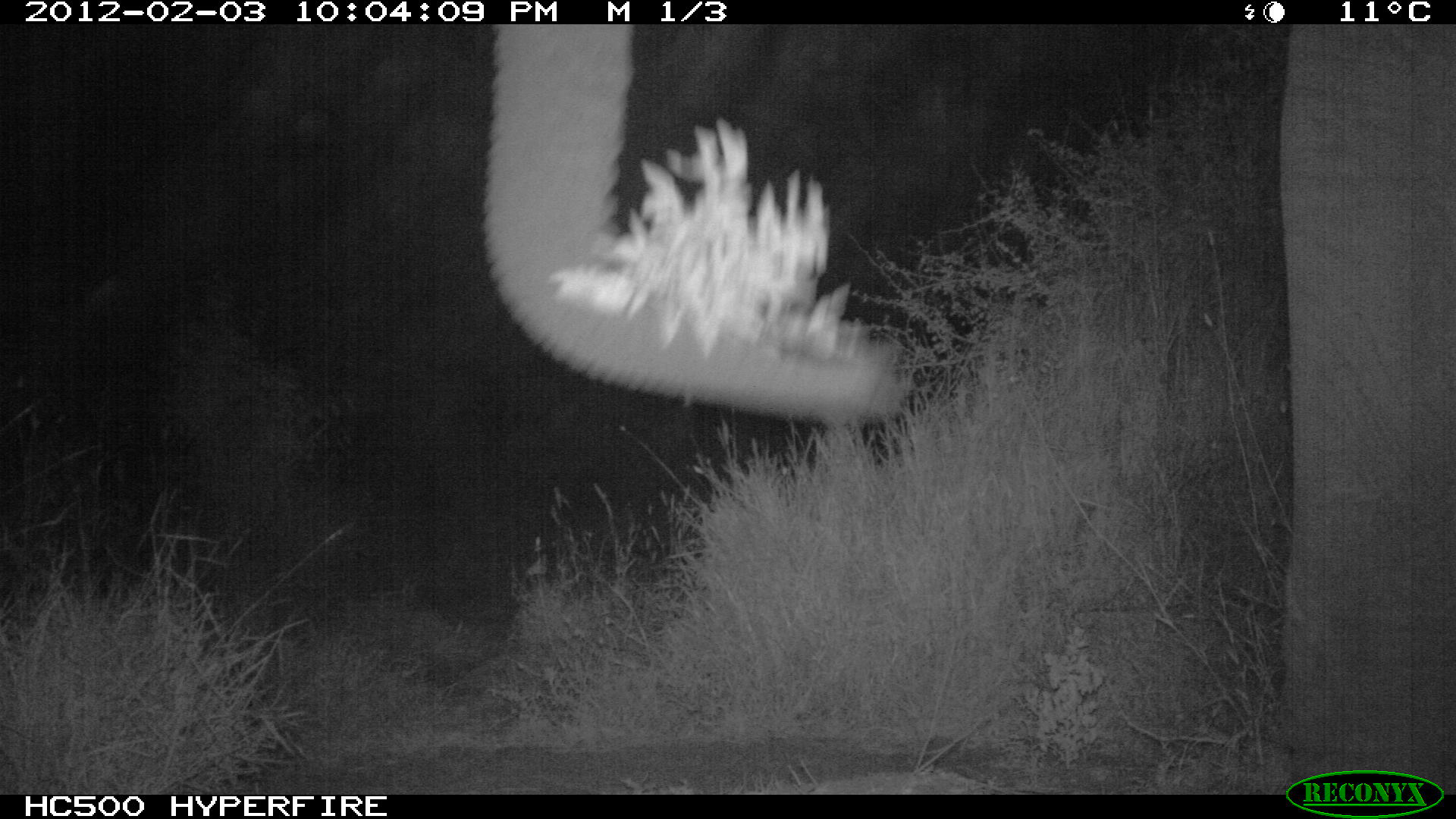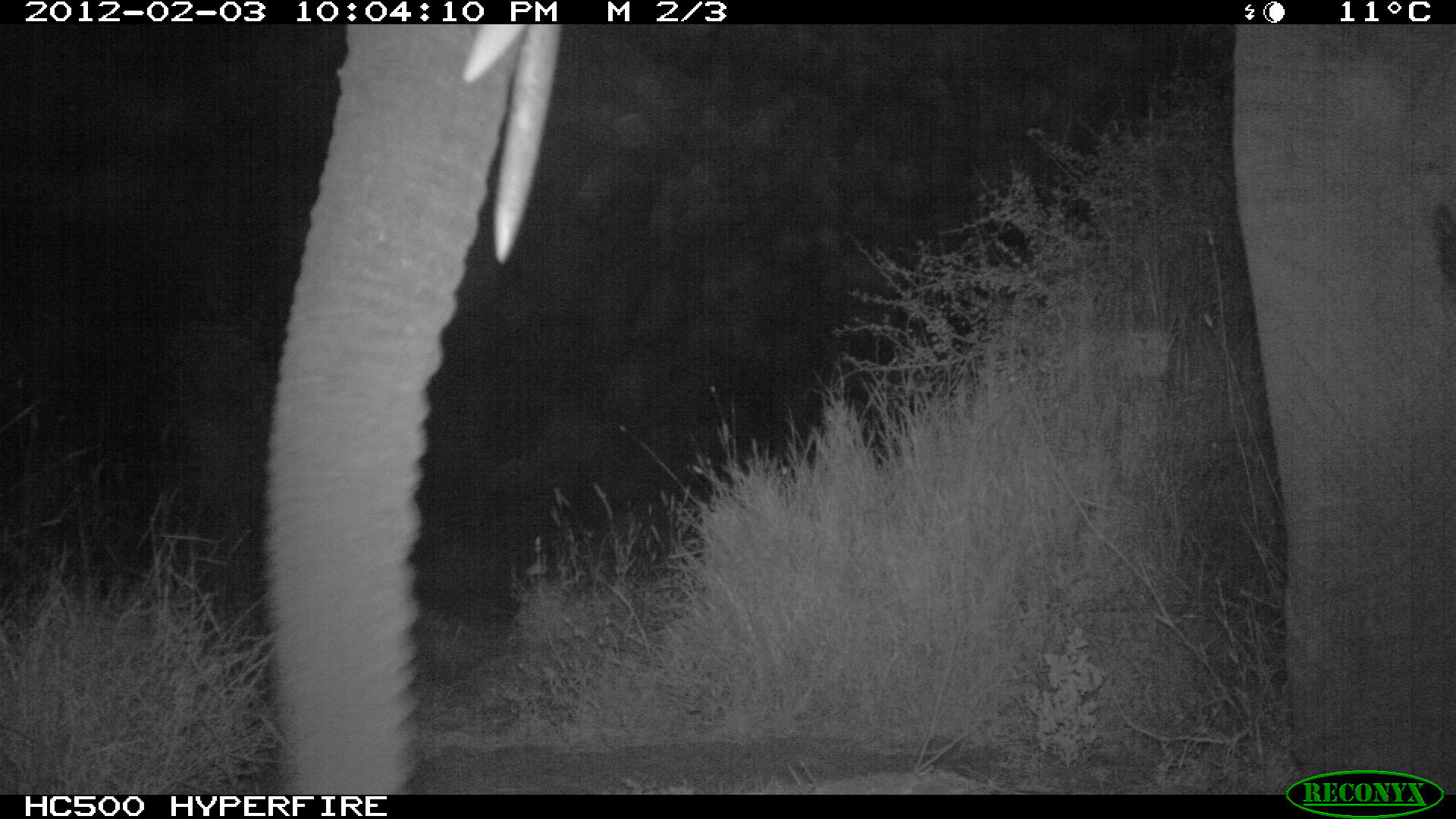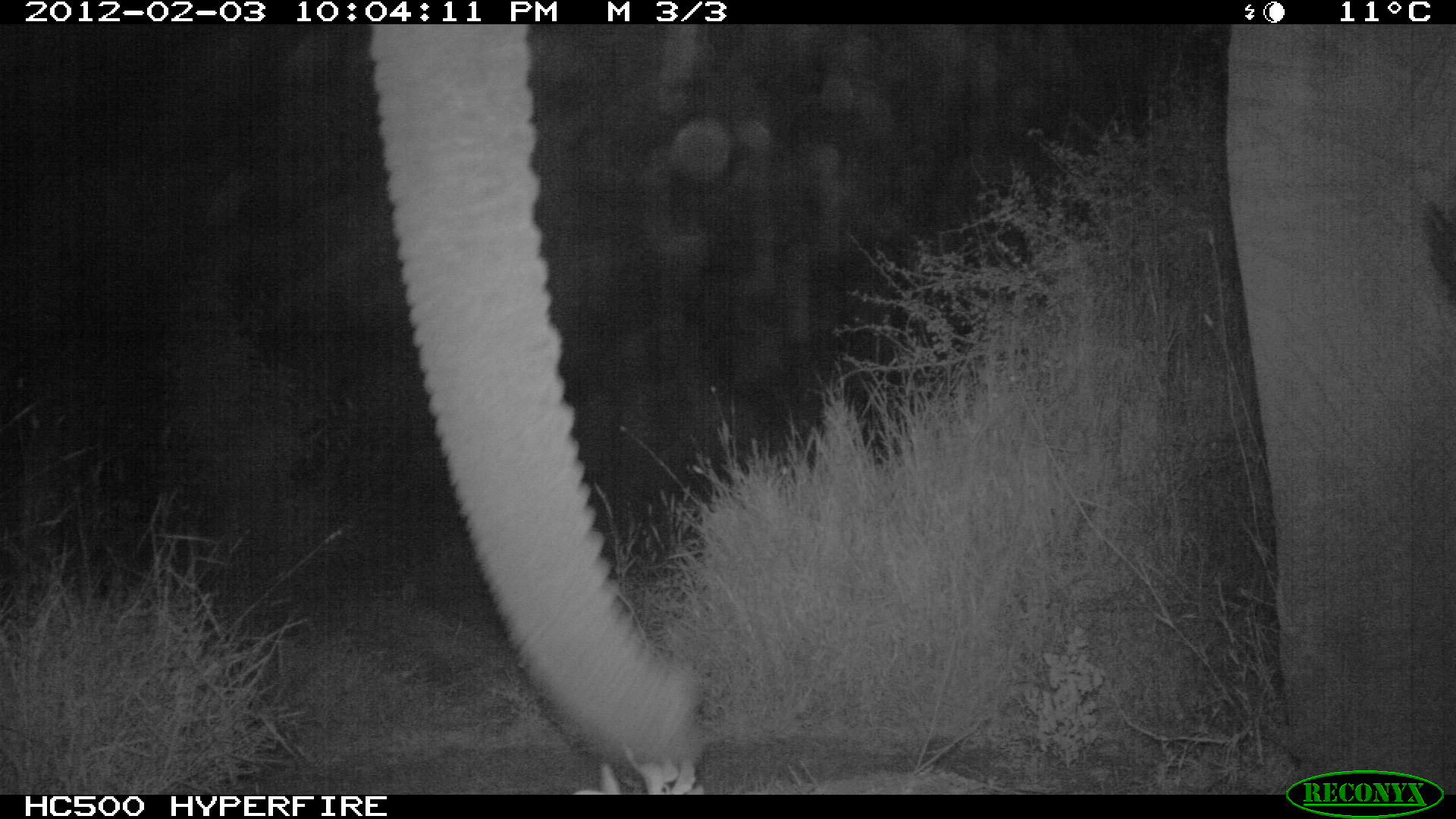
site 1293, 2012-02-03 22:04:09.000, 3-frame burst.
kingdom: Animalia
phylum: Chordata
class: Mammalia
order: Proboscidea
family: Elephantidae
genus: Loxodonta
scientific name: Loxodonta africana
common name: african bush elephant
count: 1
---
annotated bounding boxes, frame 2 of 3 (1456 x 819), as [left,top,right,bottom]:
loxodonta africana: [258,24,1456,792]